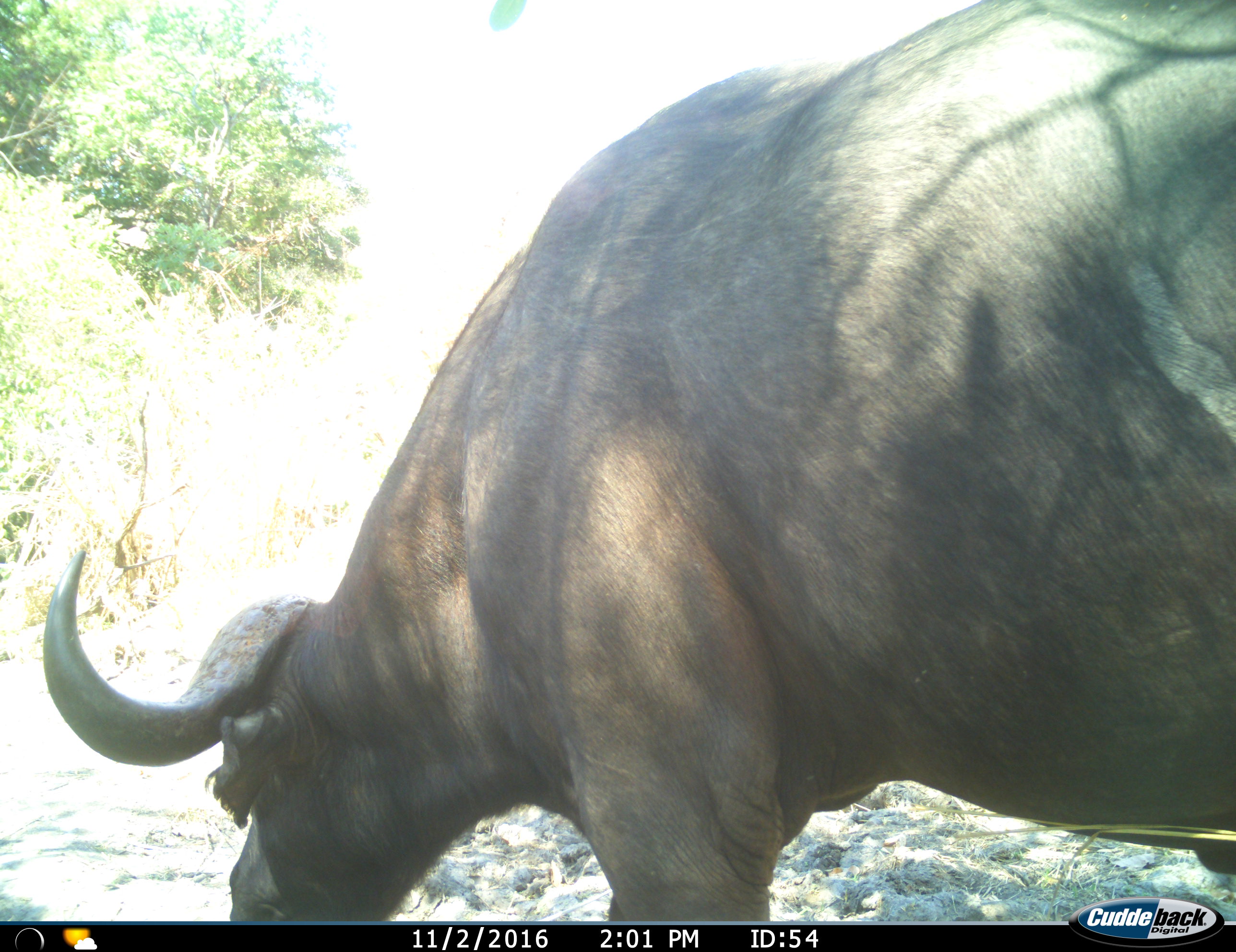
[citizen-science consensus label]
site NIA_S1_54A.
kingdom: Animalia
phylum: Chordata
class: Mammalia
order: Artiodactyla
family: Bovidae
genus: Syncerus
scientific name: Syncerus caffer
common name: african buffalo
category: buffalo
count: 1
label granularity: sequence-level